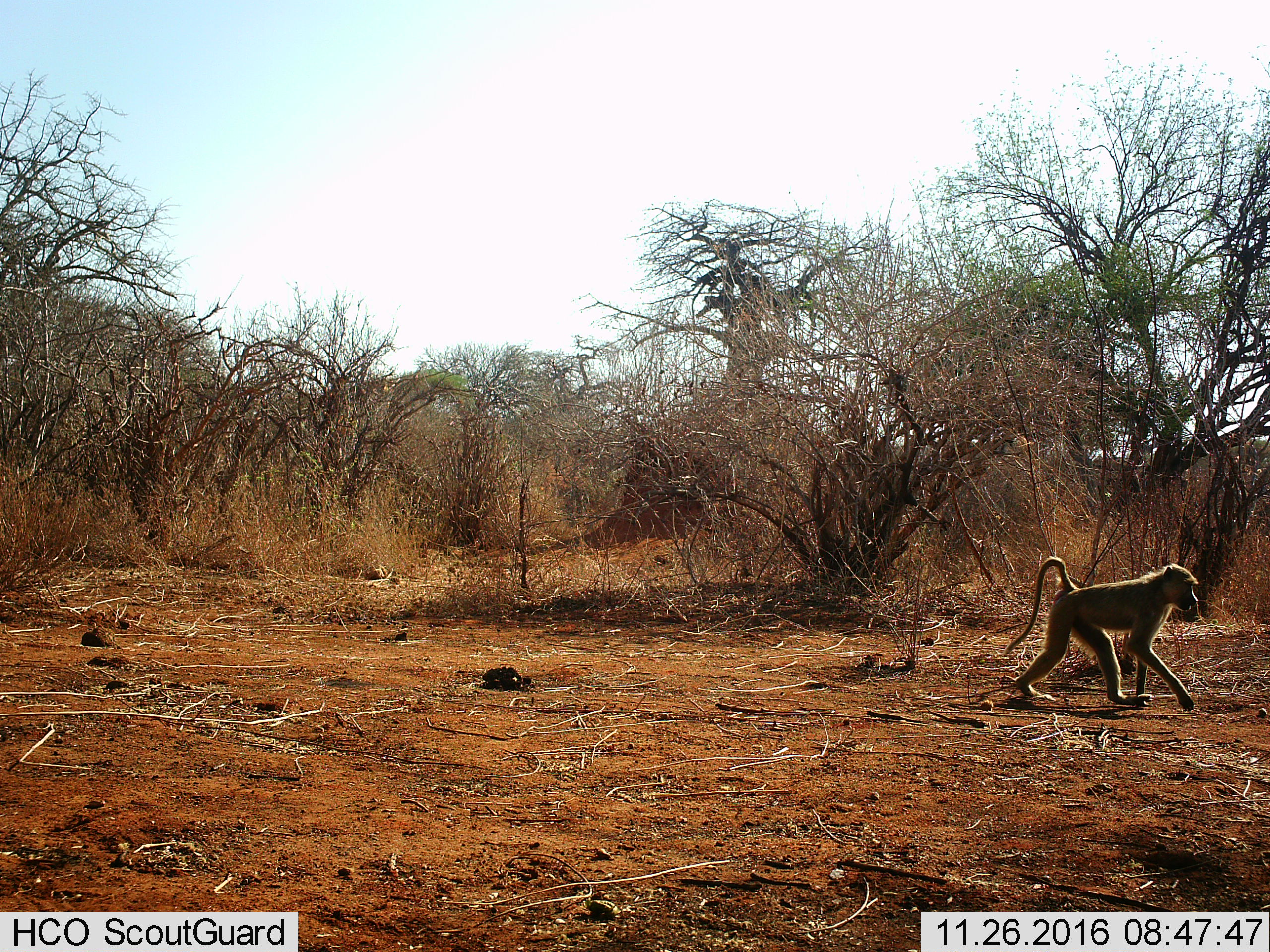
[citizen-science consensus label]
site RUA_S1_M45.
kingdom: Animalia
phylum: Chordata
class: Mammalia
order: Primates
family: Cercopithecidae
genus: Papio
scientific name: Papio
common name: baboon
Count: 1.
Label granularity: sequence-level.